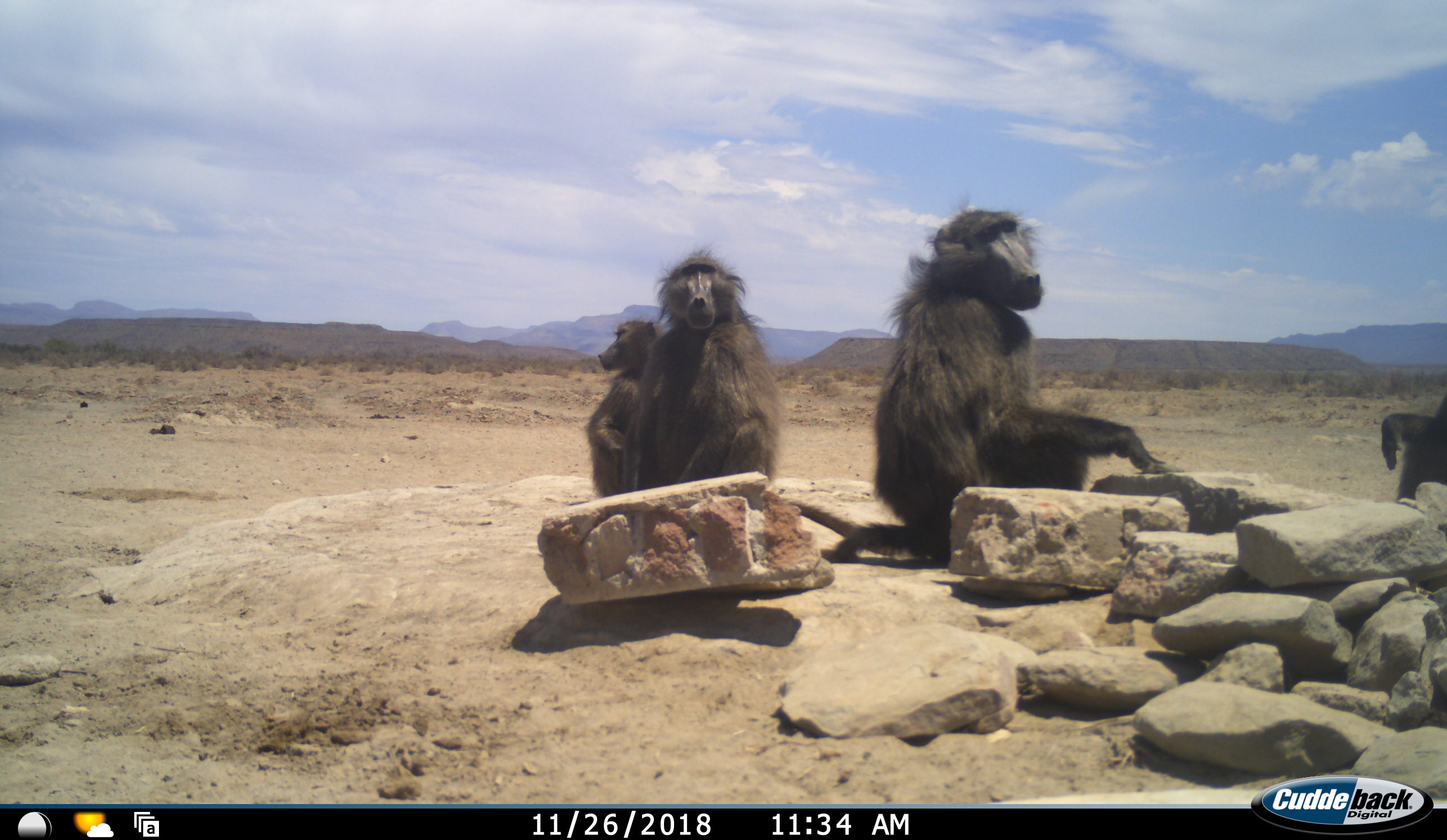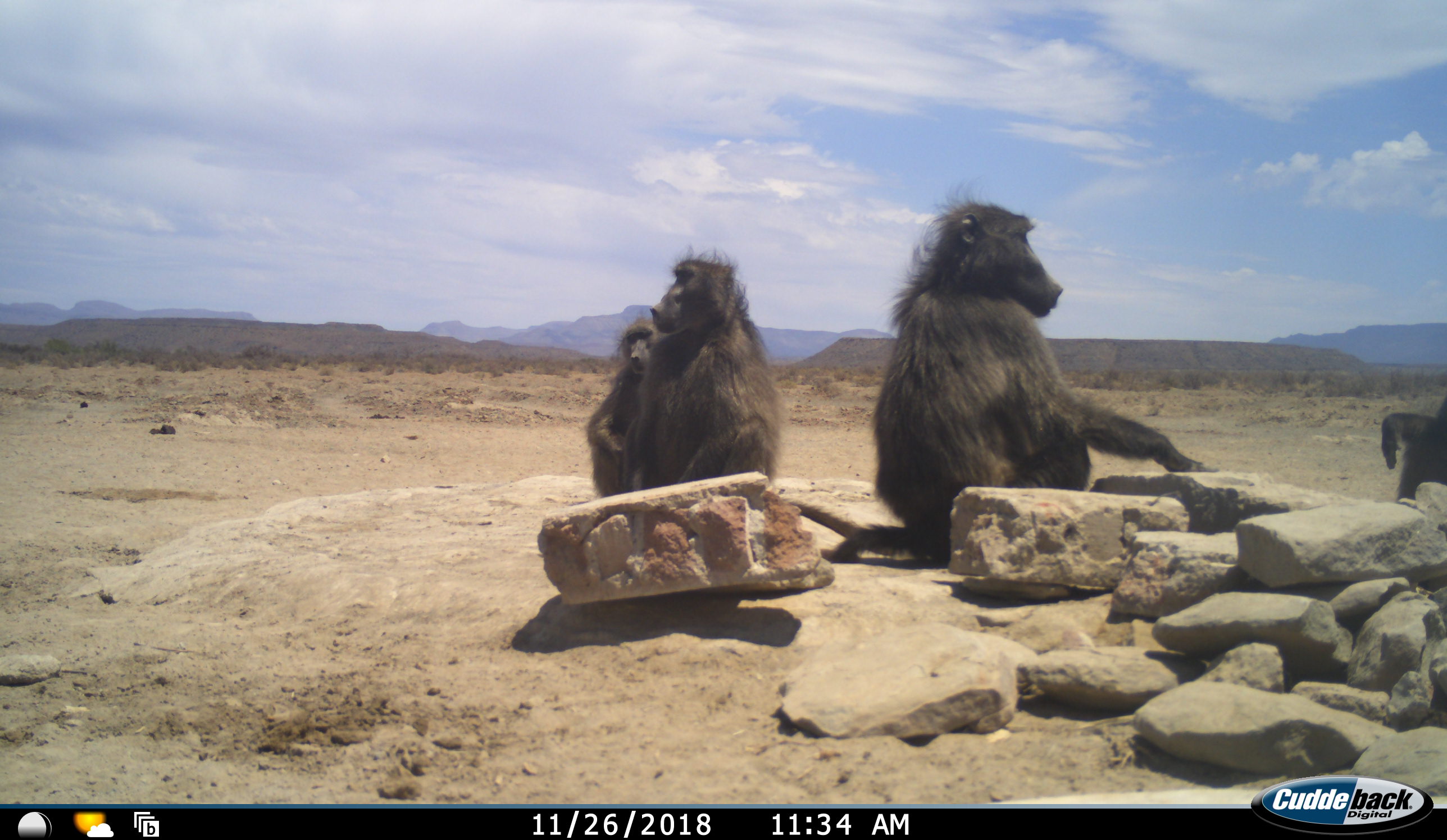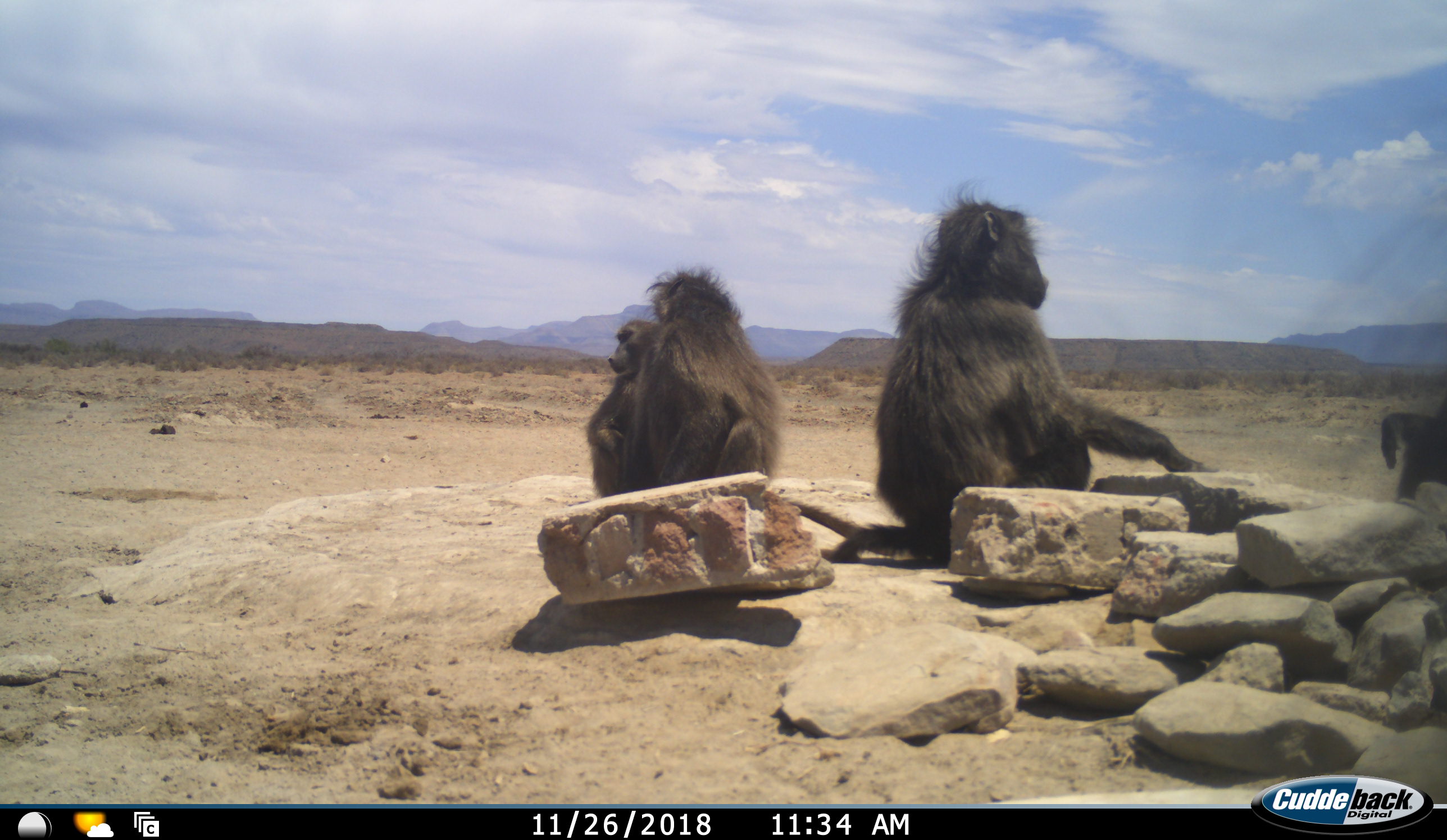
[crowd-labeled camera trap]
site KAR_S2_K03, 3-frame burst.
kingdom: Animalia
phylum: Chordata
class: Mammalia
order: Primates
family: Cercopithecidae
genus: Papio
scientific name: Papio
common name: baboon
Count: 4.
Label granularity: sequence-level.